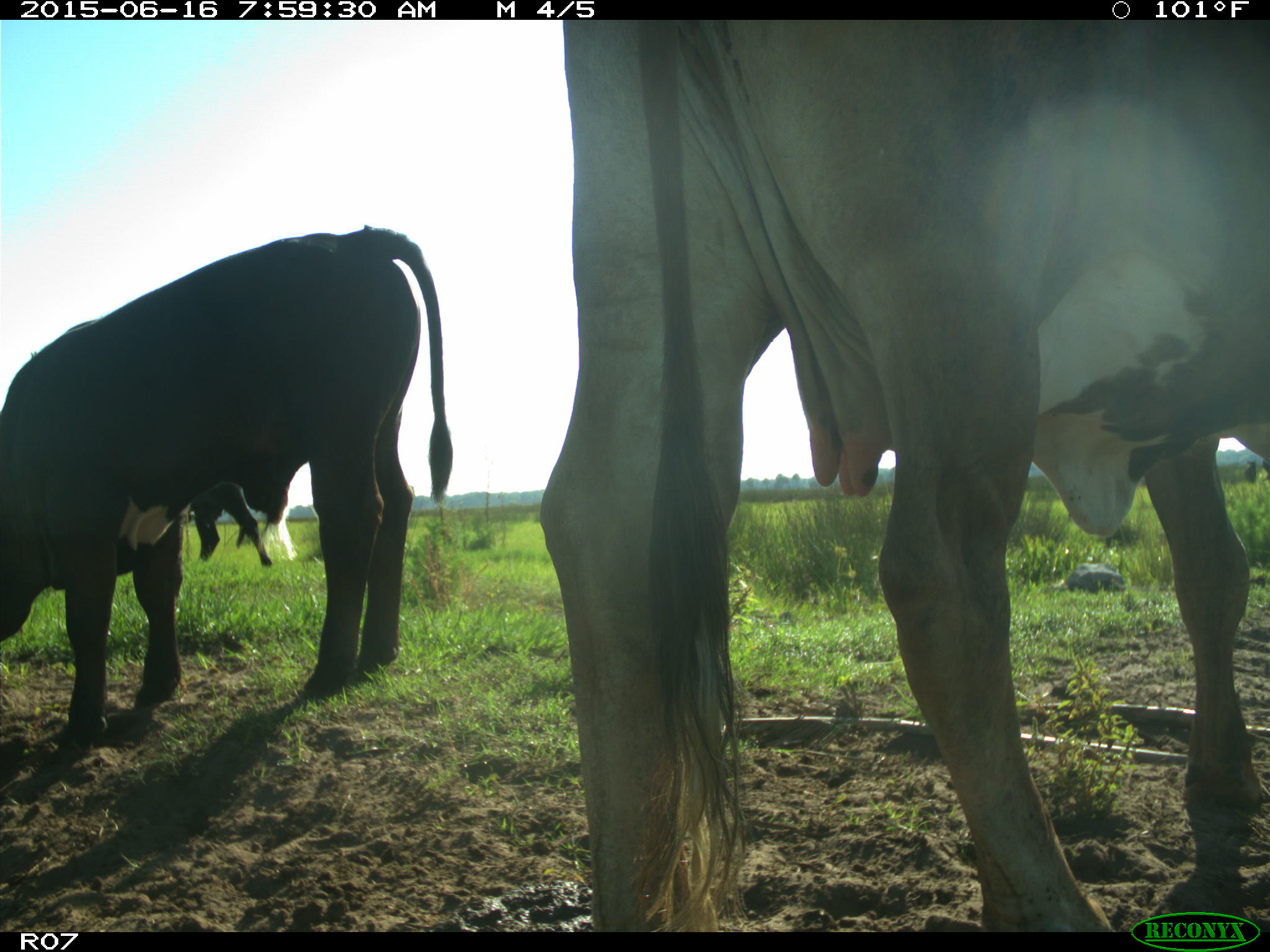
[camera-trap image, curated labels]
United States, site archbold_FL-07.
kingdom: Animalia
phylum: Chordata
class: Mammalia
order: Artiodactyla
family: Bovidae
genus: Bos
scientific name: Bos taurus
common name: domestic cow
Bos taurus (domestic cow).